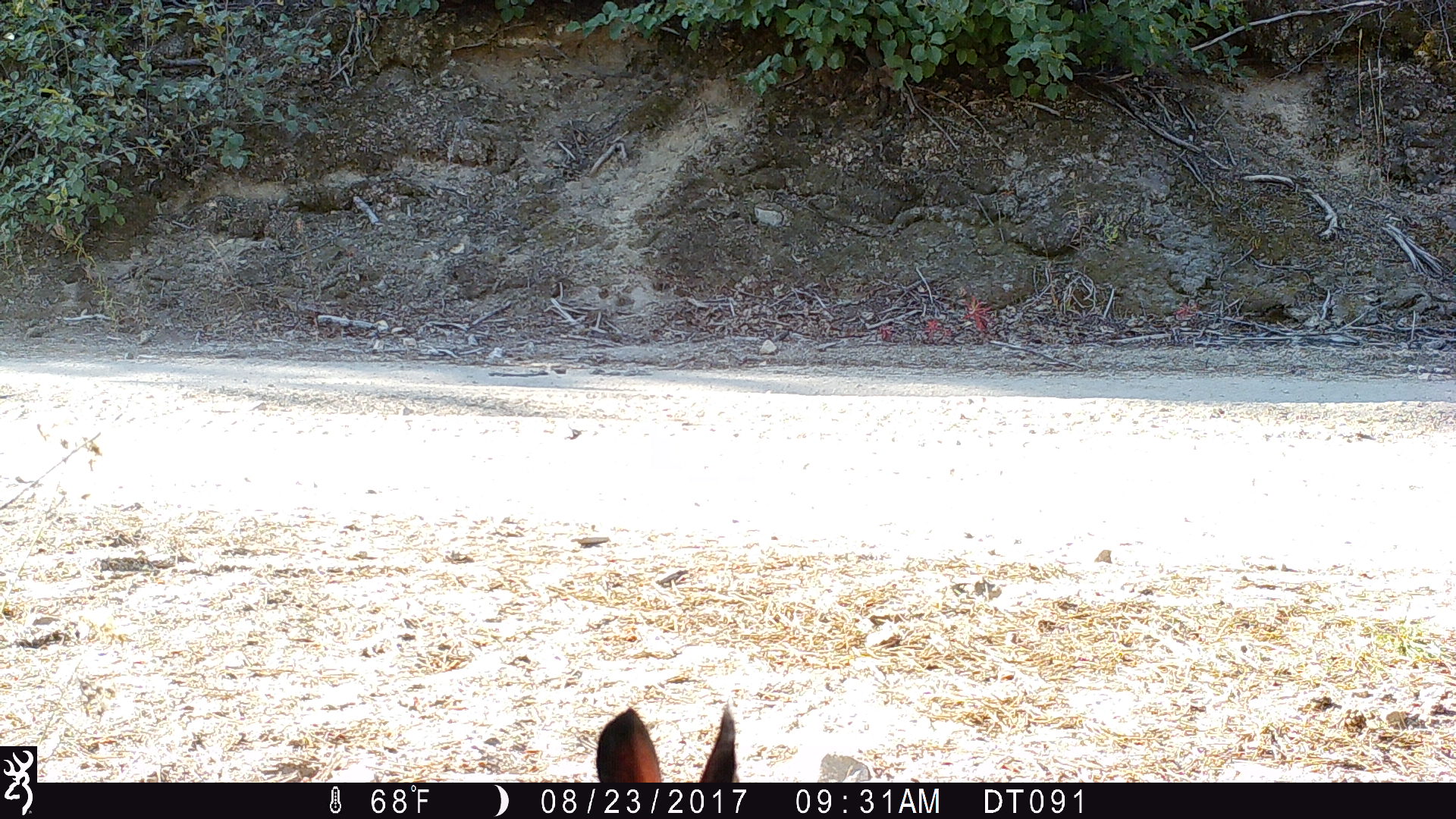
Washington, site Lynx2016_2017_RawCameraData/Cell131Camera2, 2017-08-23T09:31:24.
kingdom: Animalia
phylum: Chordata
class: Mammalia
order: Lagomorpha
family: Leporidae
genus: Lepus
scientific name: Lepus americanus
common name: snowshoe hare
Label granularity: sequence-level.